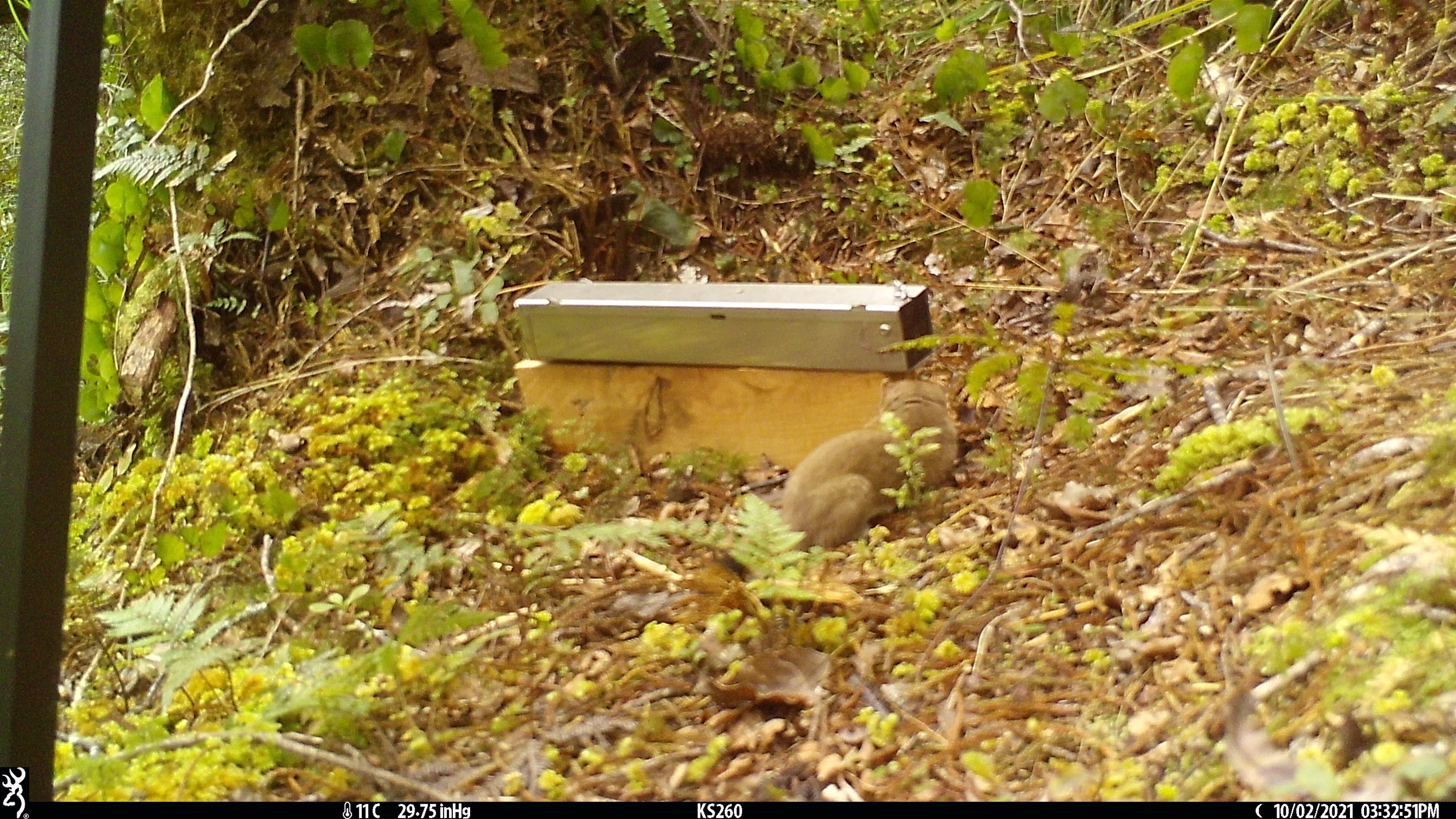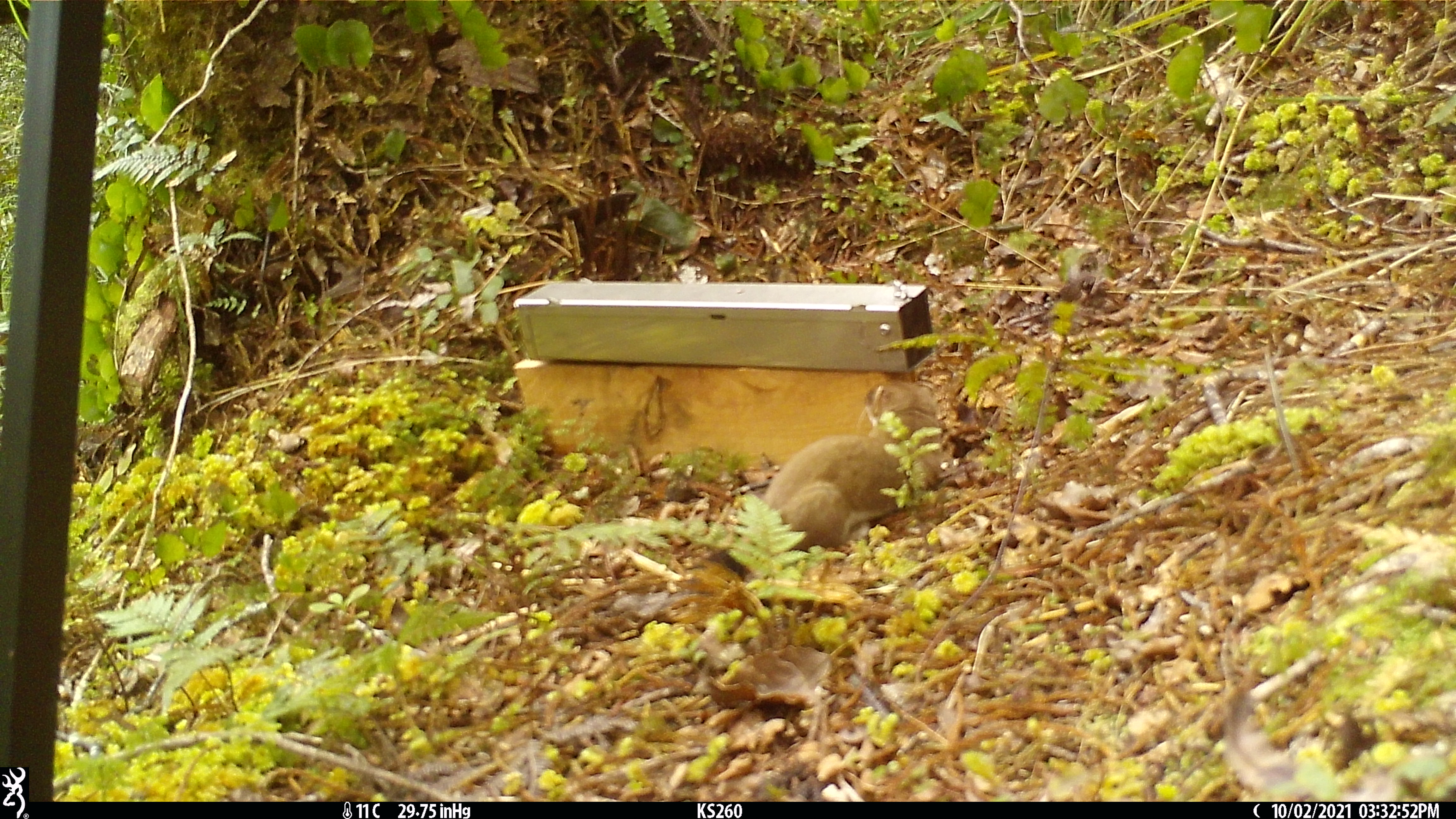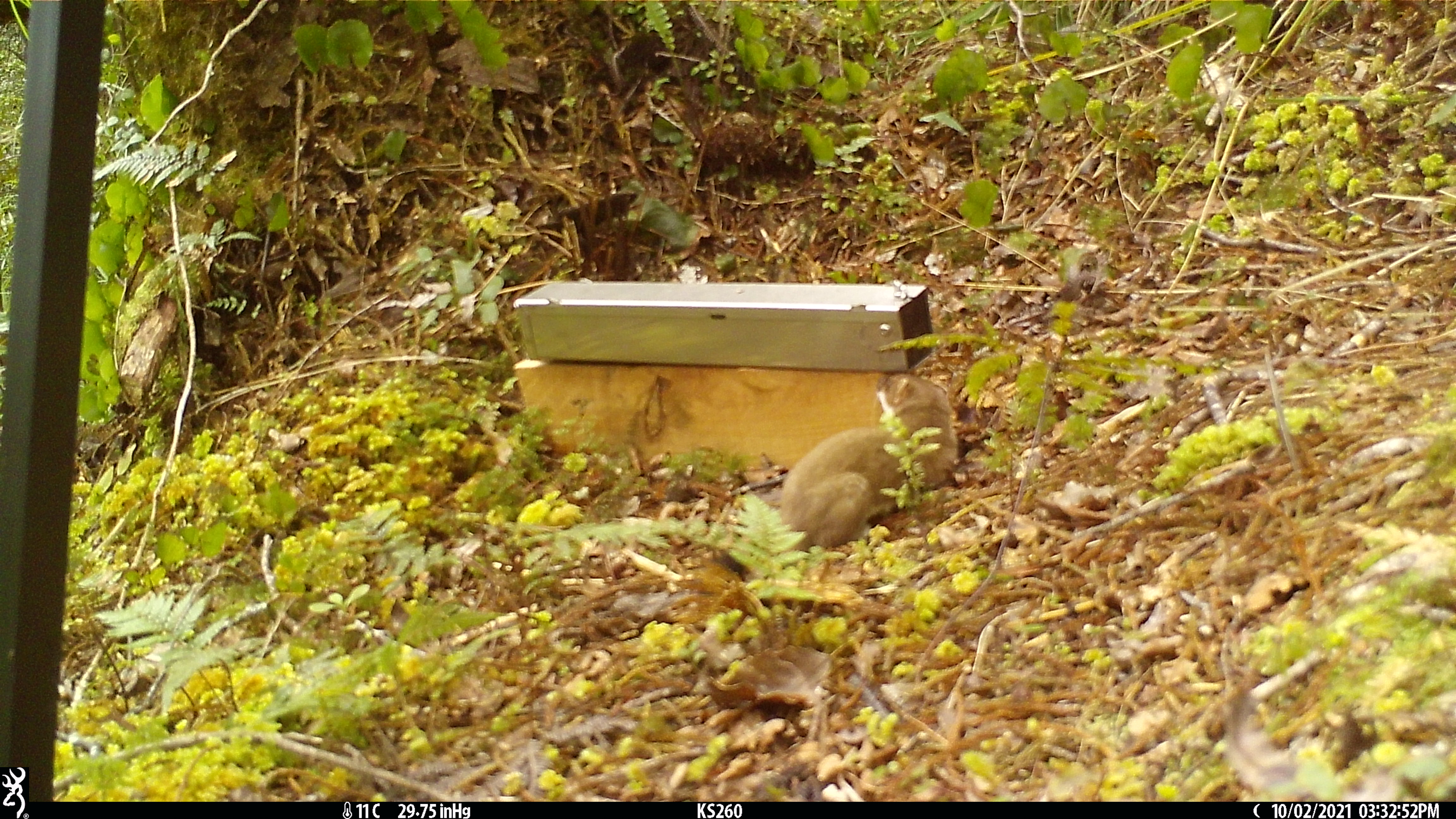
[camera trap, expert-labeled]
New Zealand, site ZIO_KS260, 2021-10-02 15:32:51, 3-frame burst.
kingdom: Animalia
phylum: Chordata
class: Mammalia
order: Carnivora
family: Mustelidae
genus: Mustela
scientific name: Mustela erminea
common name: stoat